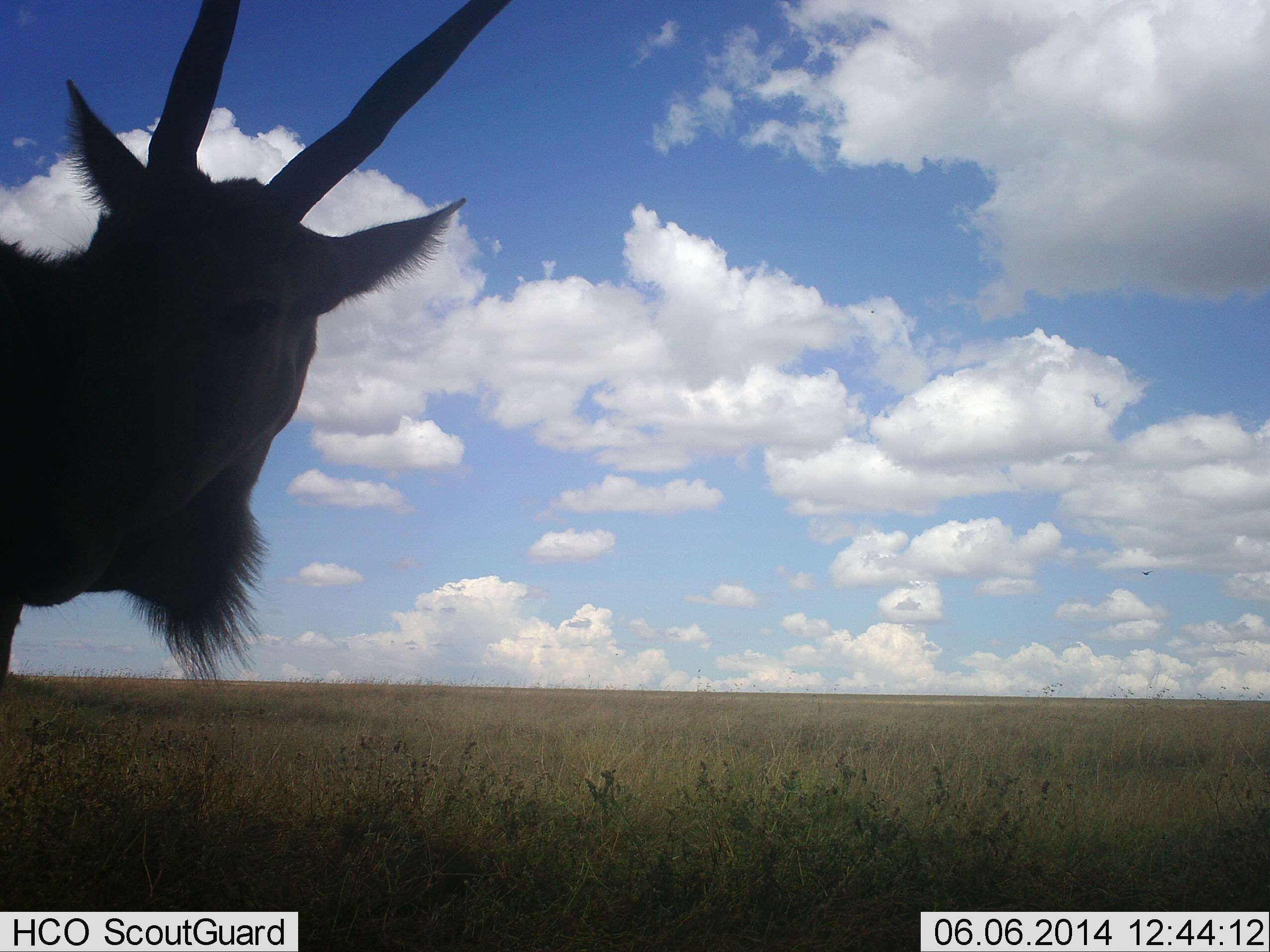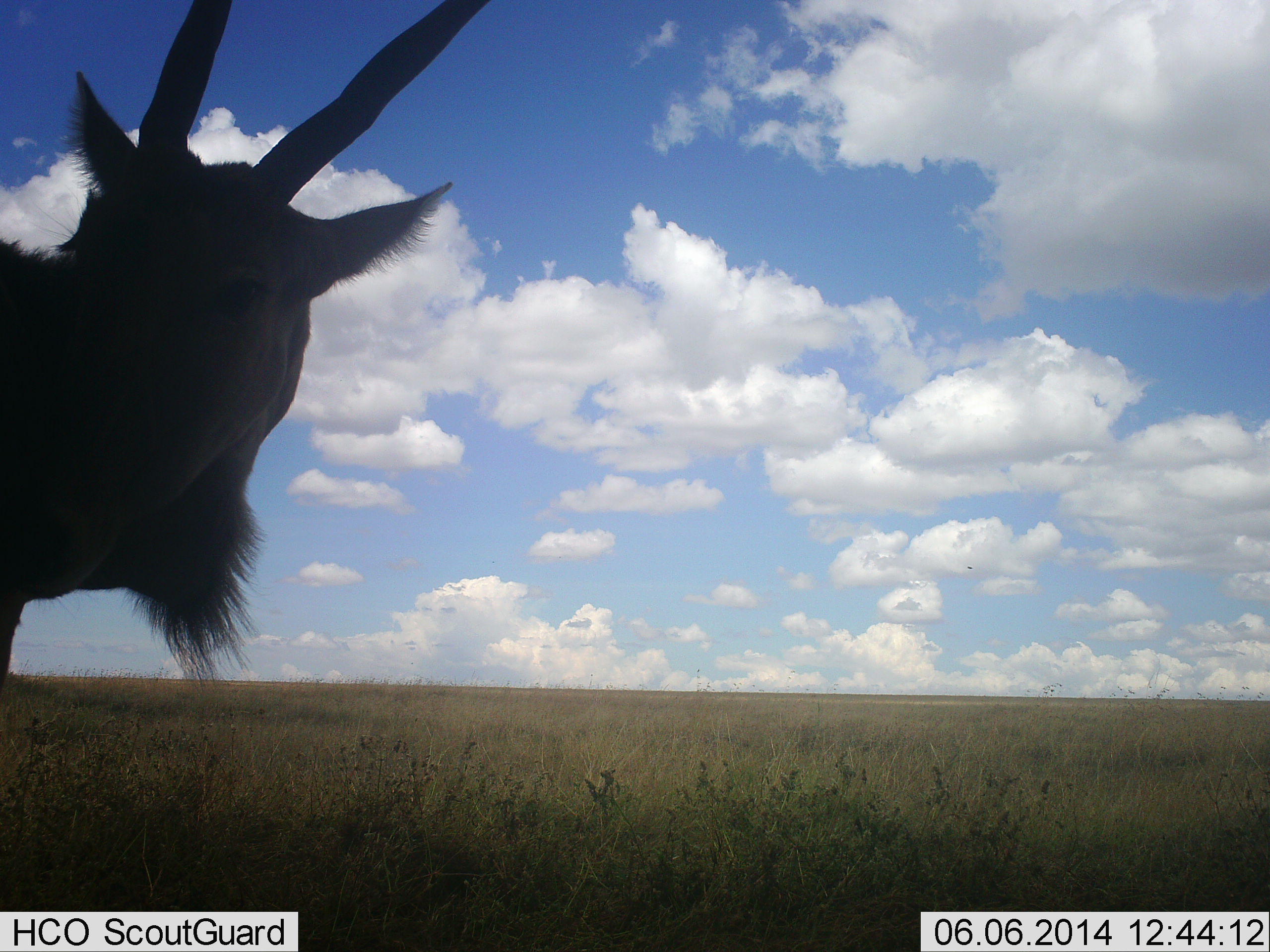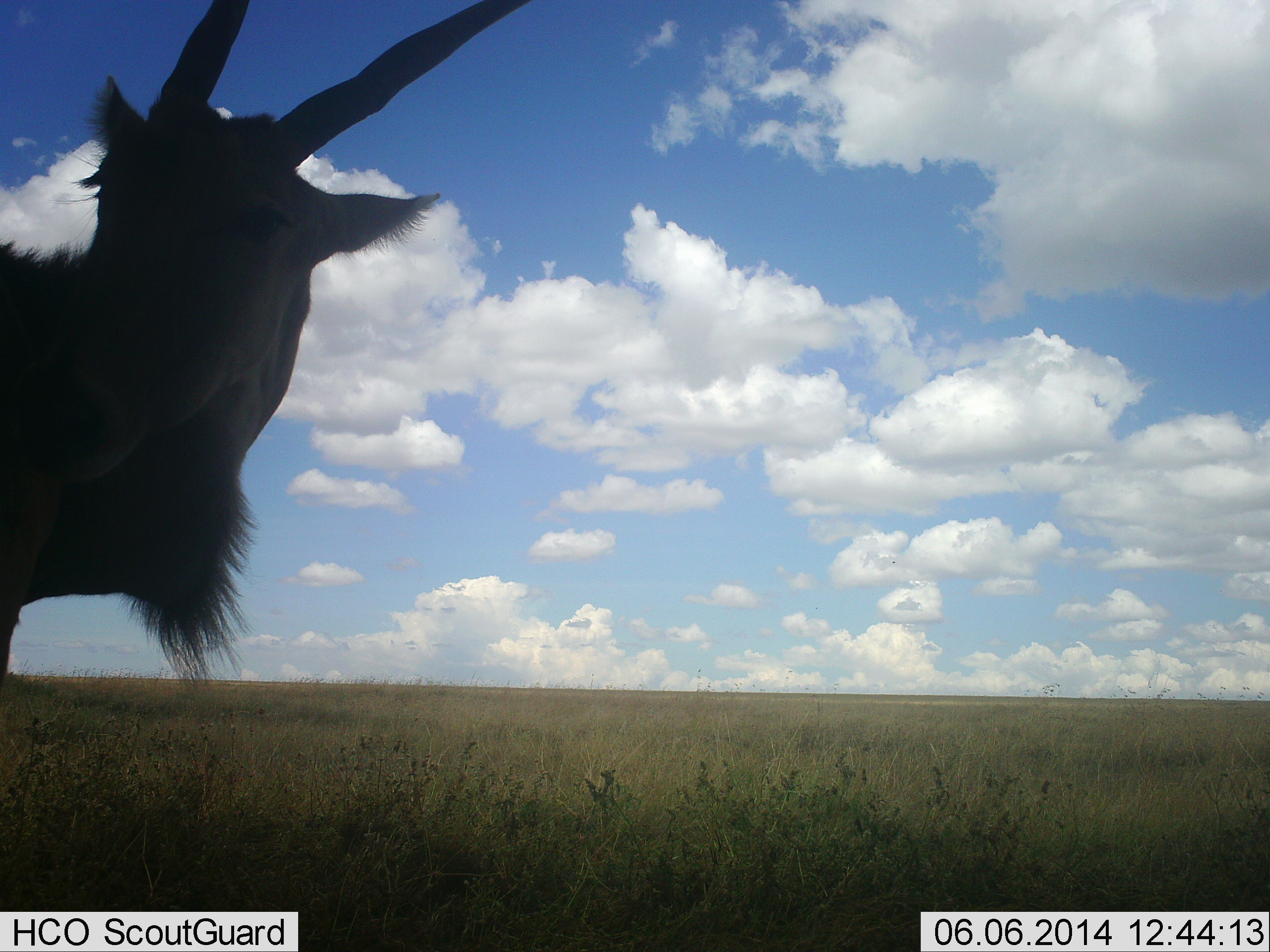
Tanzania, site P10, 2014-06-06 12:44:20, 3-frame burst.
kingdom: Animalia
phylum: Chordata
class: Mammalia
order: Artiodactyla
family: Bovidae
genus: Tragelaphus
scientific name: Tragelaphus oryx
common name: eland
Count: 1.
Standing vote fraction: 89%.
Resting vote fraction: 5%.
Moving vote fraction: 5%.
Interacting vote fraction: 8%.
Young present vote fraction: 0%.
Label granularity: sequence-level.